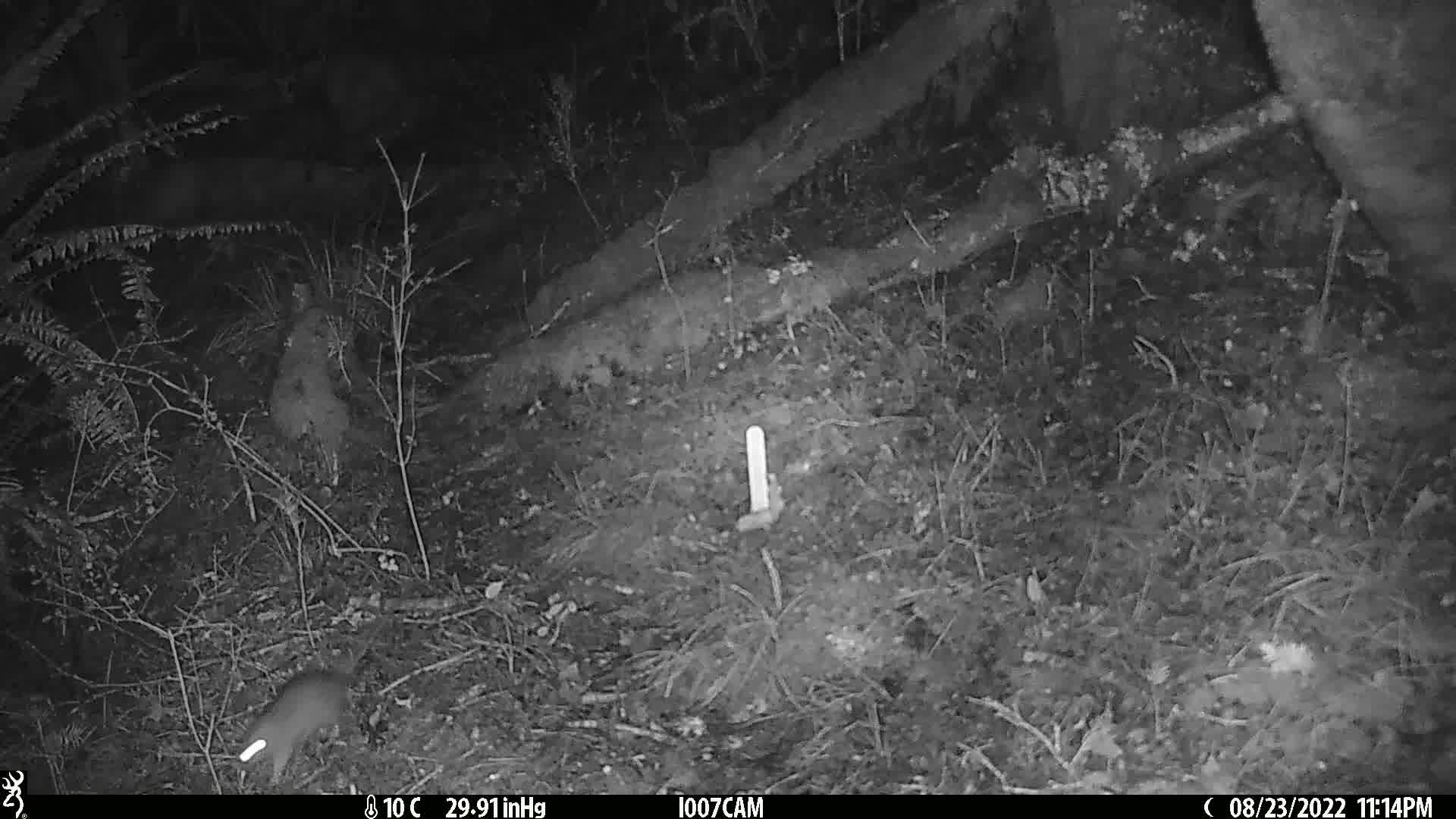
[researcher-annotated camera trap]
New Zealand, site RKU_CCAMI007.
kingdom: Animalia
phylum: Chordata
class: Mammalia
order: Rodentia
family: Muridae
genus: Rattus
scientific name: Rattus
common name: rat